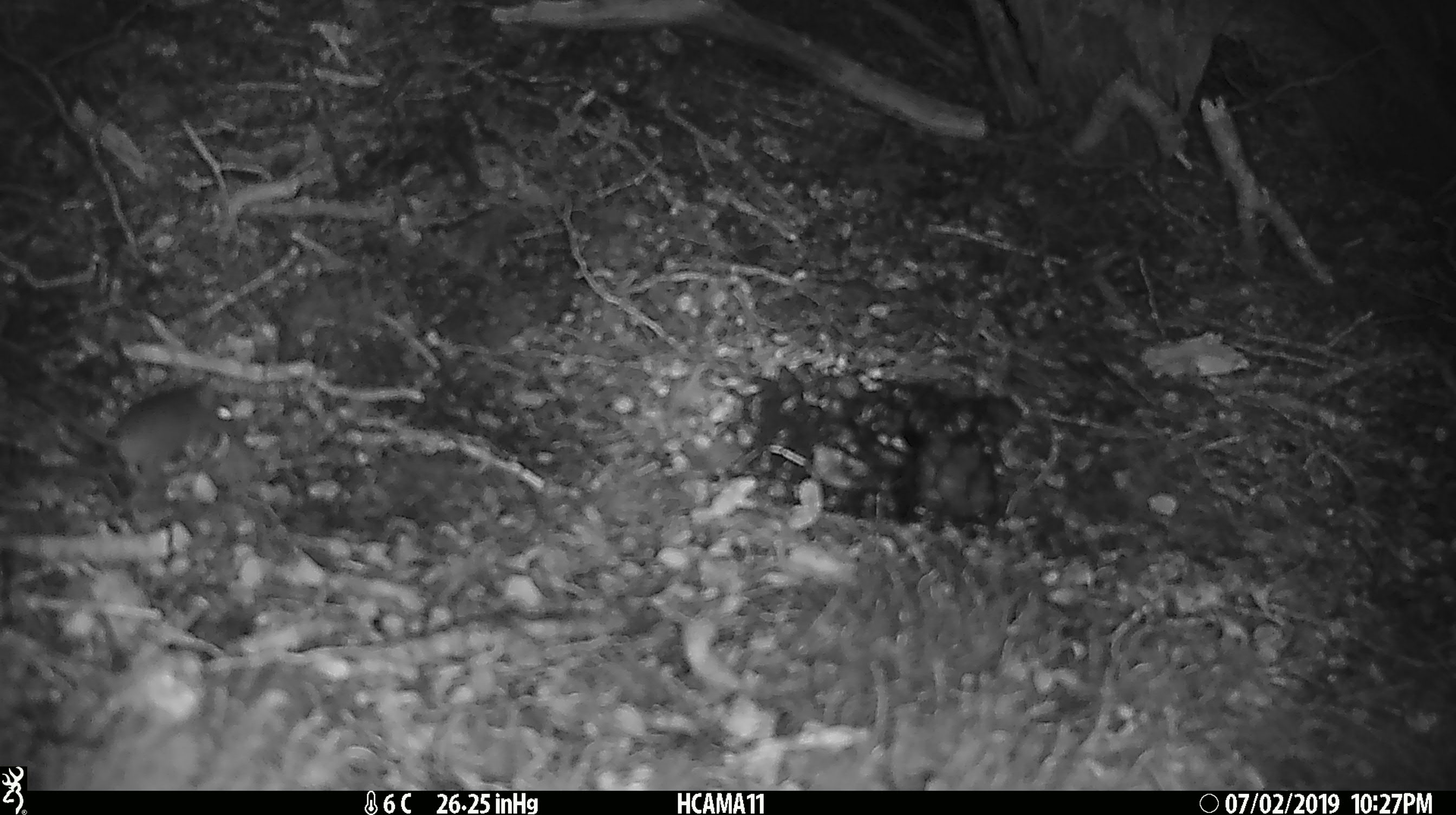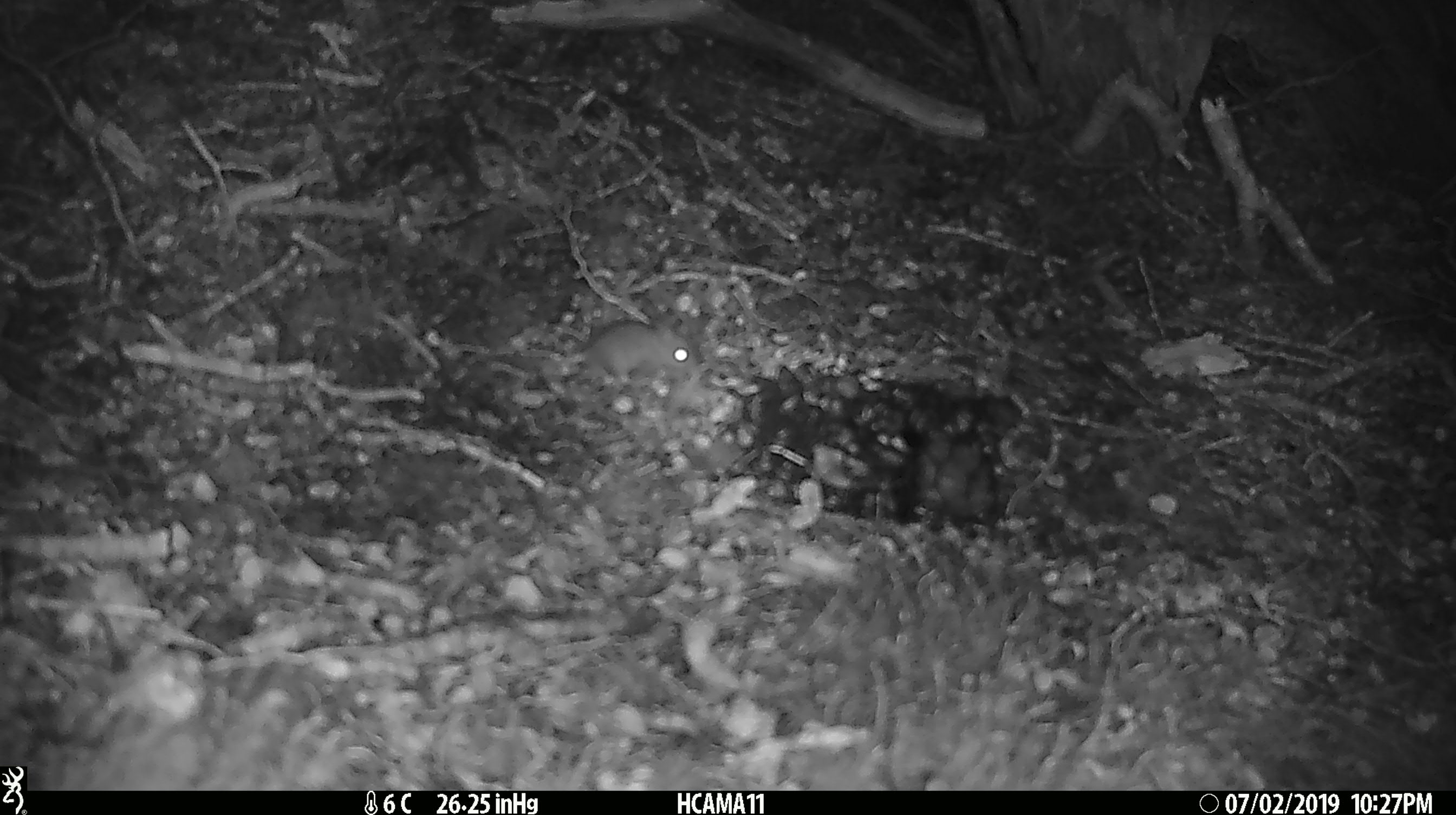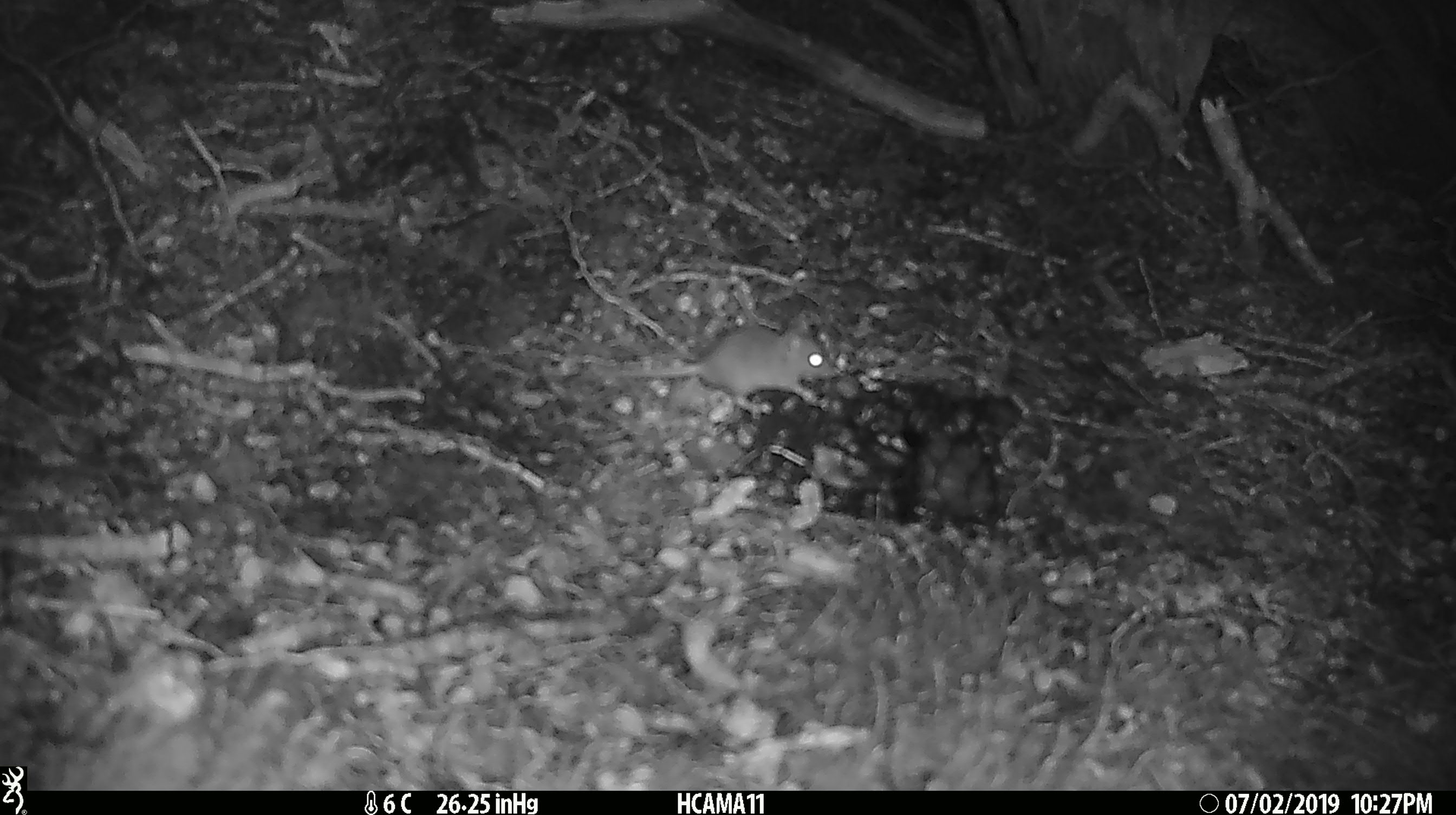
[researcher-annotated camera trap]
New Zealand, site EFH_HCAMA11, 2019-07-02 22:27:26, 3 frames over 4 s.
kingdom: Animalia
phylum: Chordata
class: Mammalia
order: Rodentia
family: Muridae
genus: Mus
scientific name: Mus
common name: mouse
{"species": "mouse (Mus)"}